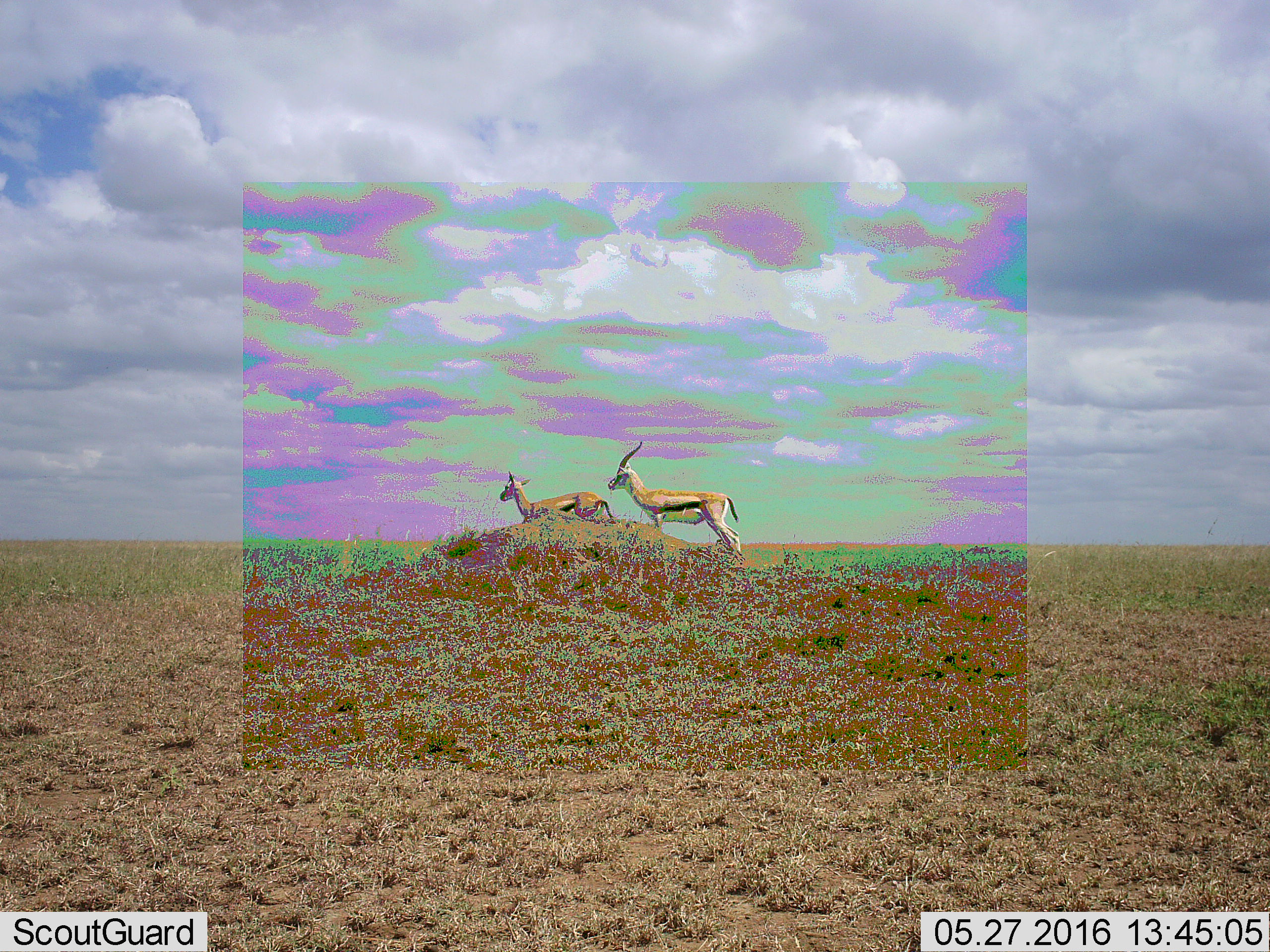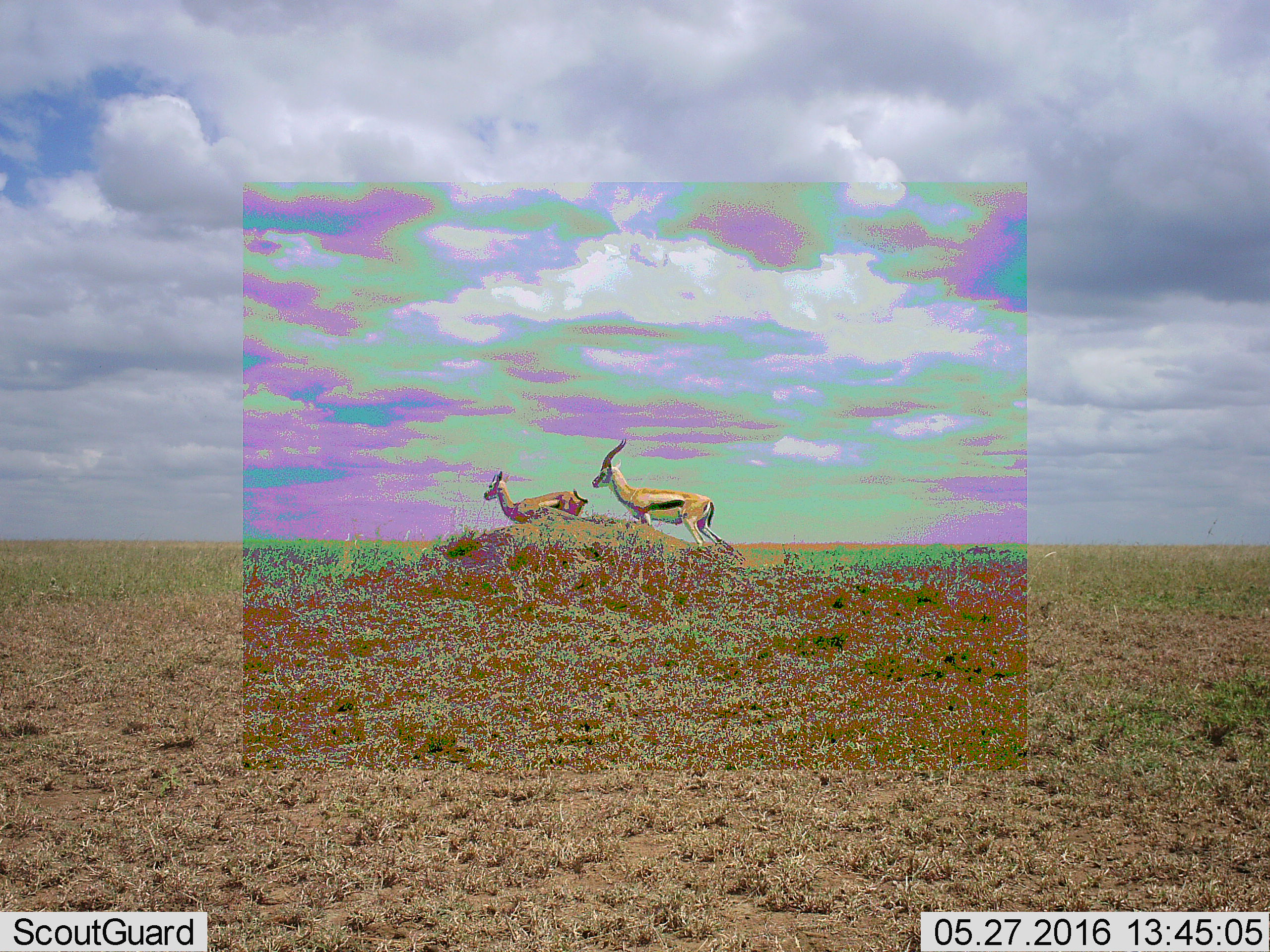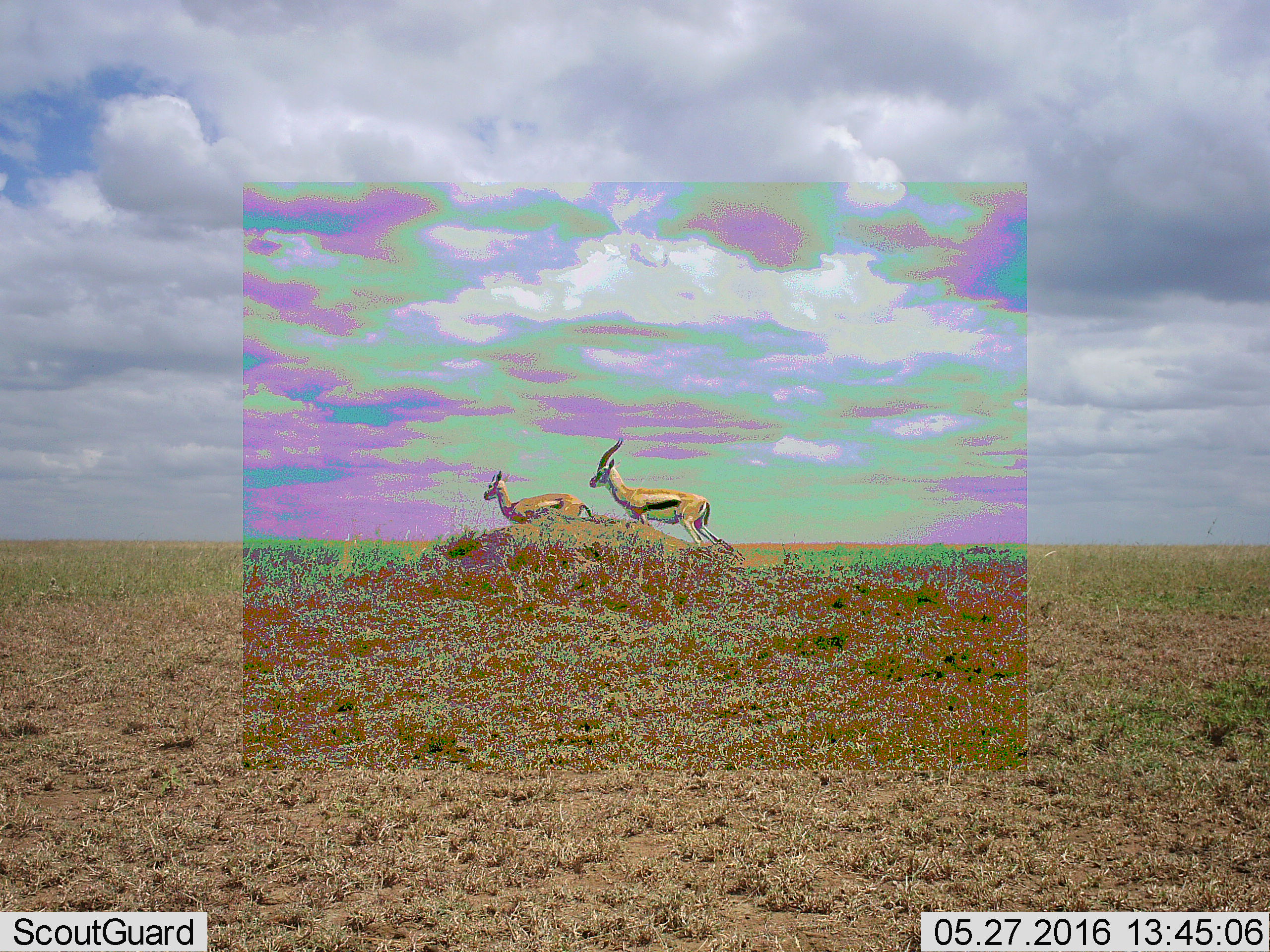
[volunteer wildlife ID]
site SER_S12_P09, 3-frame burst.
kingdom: Animalia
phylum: Chordata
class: Mammalia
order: Artiodactyla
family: Bovidae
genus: Eudorcas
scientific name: Eudorcas thomsonii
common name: thomson's gazelle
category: gazellethomsons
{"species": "gazellethomsons (thomson's gazelle) (Eudorcas thomsonii)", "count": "2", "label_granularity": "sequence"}